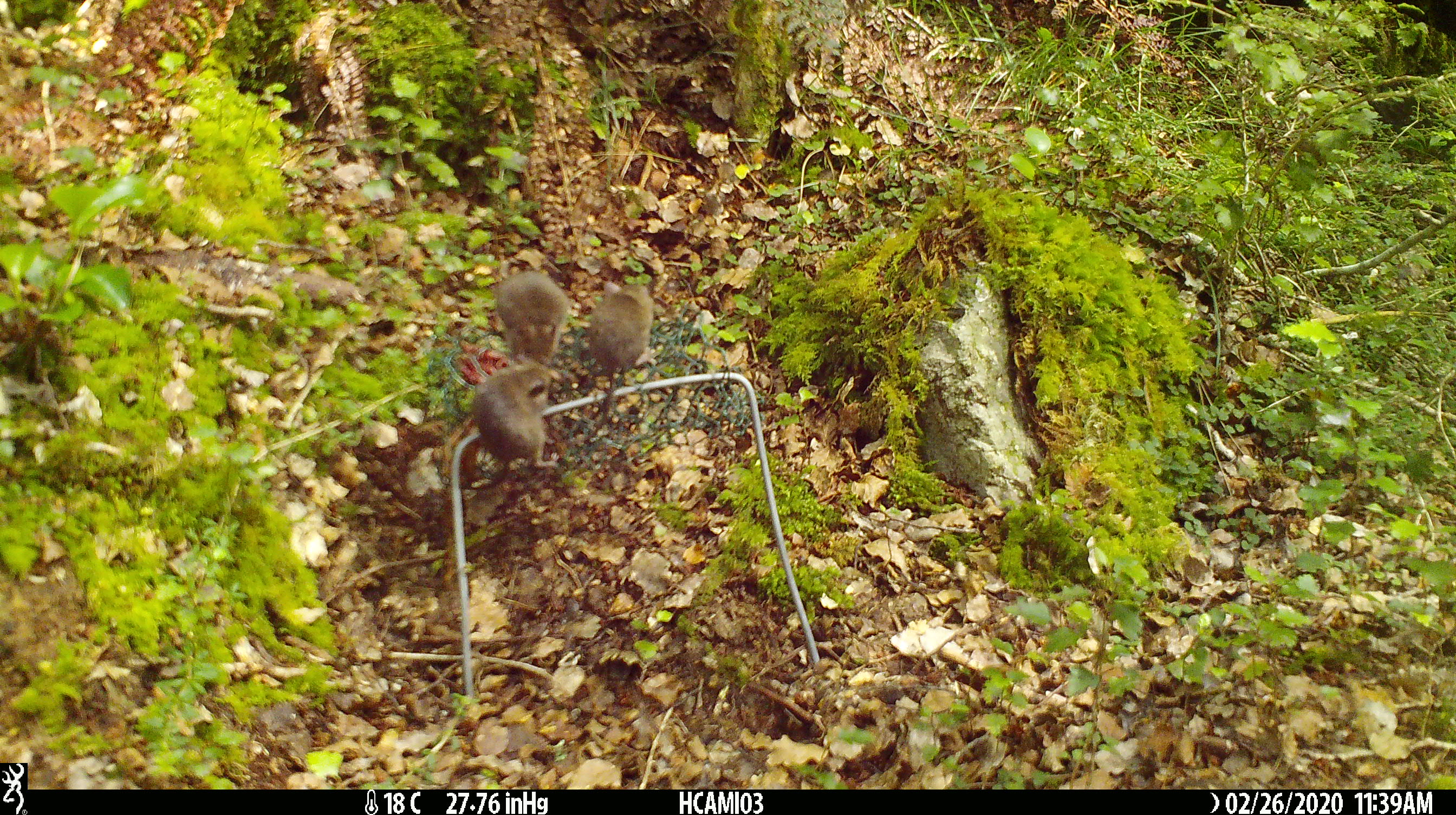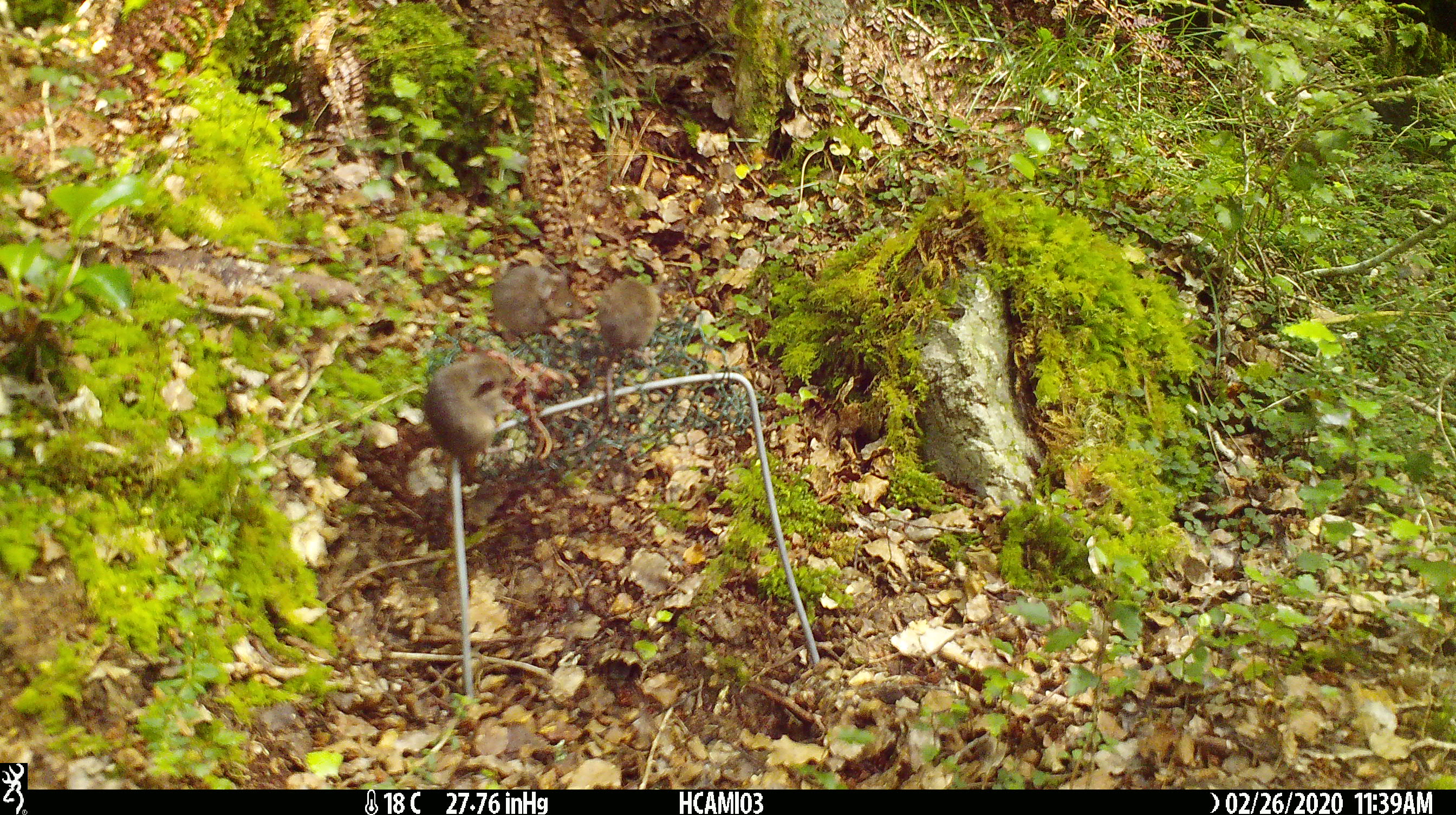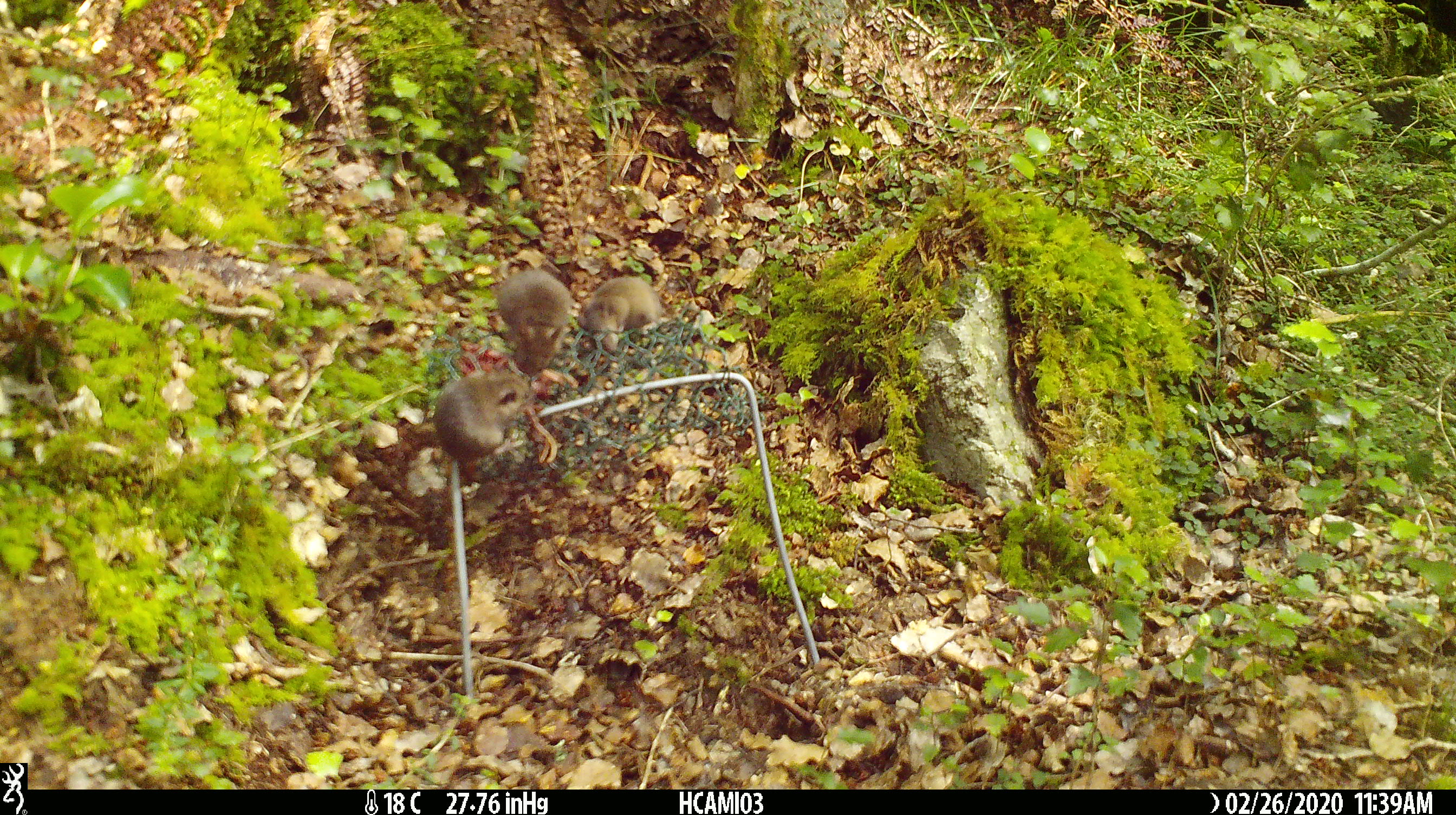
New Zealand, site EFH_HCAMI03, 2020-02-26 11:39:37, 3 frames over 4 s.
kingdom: Animalia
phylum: Chordata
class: Mammalia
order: Rodentia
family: Muridae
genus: Mus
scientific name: Mus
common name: mouse